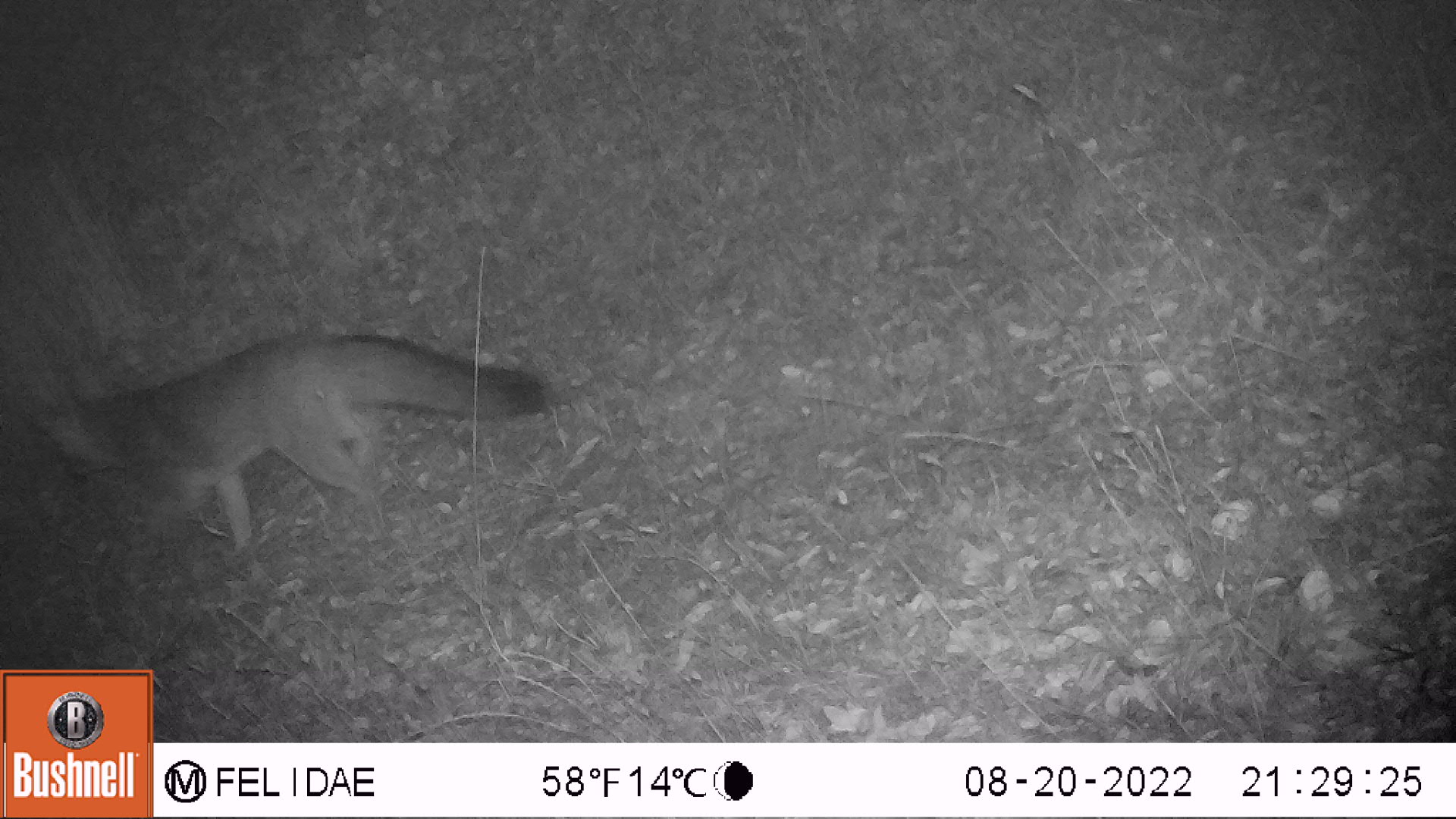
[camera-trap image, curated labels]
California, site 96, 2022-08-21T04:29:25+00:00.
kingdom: Animalia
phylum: Chordata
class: Mammalia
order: Carnivora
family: Canidae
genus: Urocyon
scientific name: Urocyon cinereoargenteus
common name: gray fox